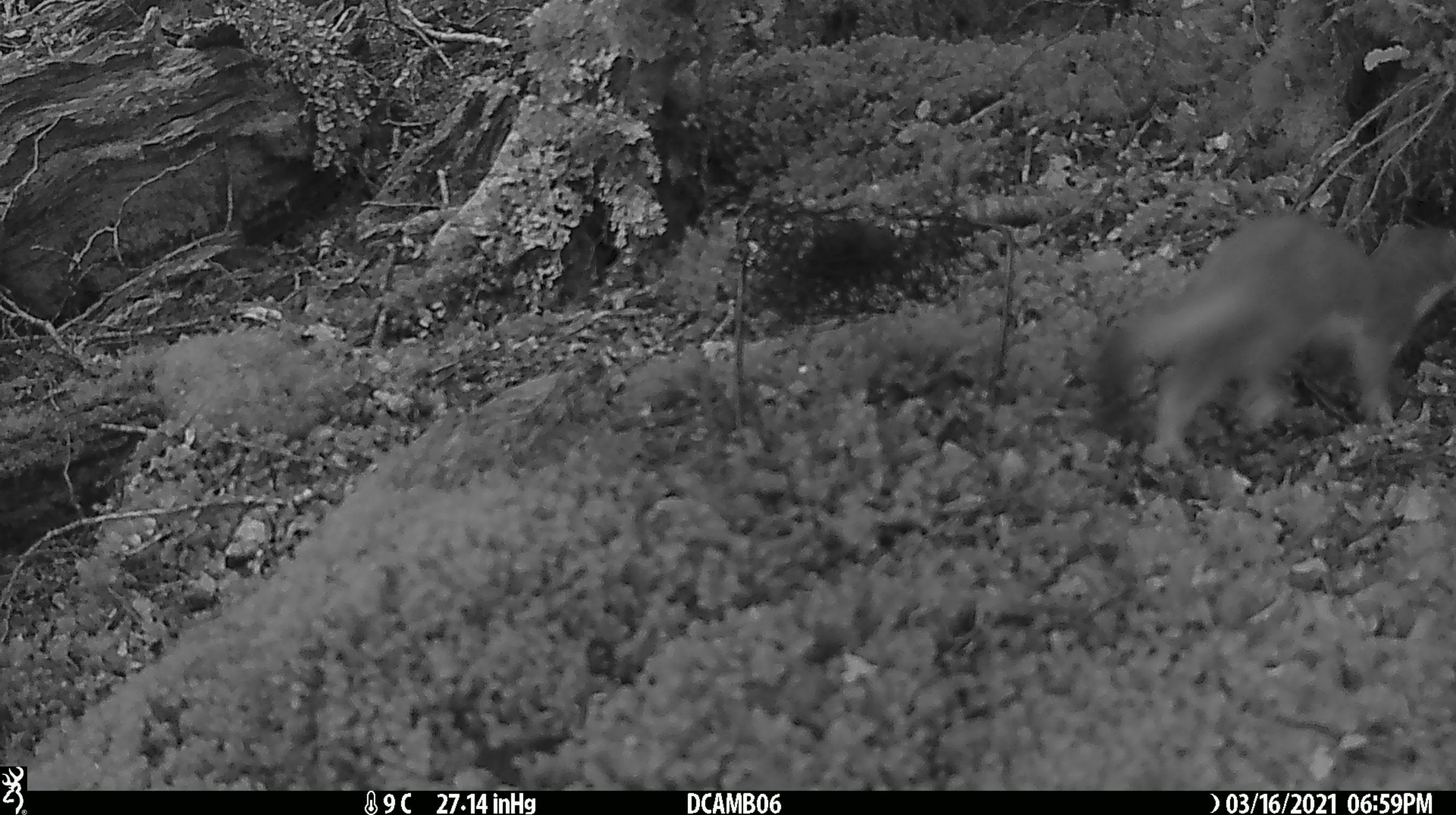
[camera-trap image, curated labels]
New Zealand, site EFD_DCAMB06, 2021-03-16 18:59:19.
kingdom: Animalia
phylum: Chordata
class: Mammalia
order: Carnivora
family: Mustelidae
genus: Mustela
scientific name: Mustela erminea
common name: stoat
Stoat (Mustela erminea).